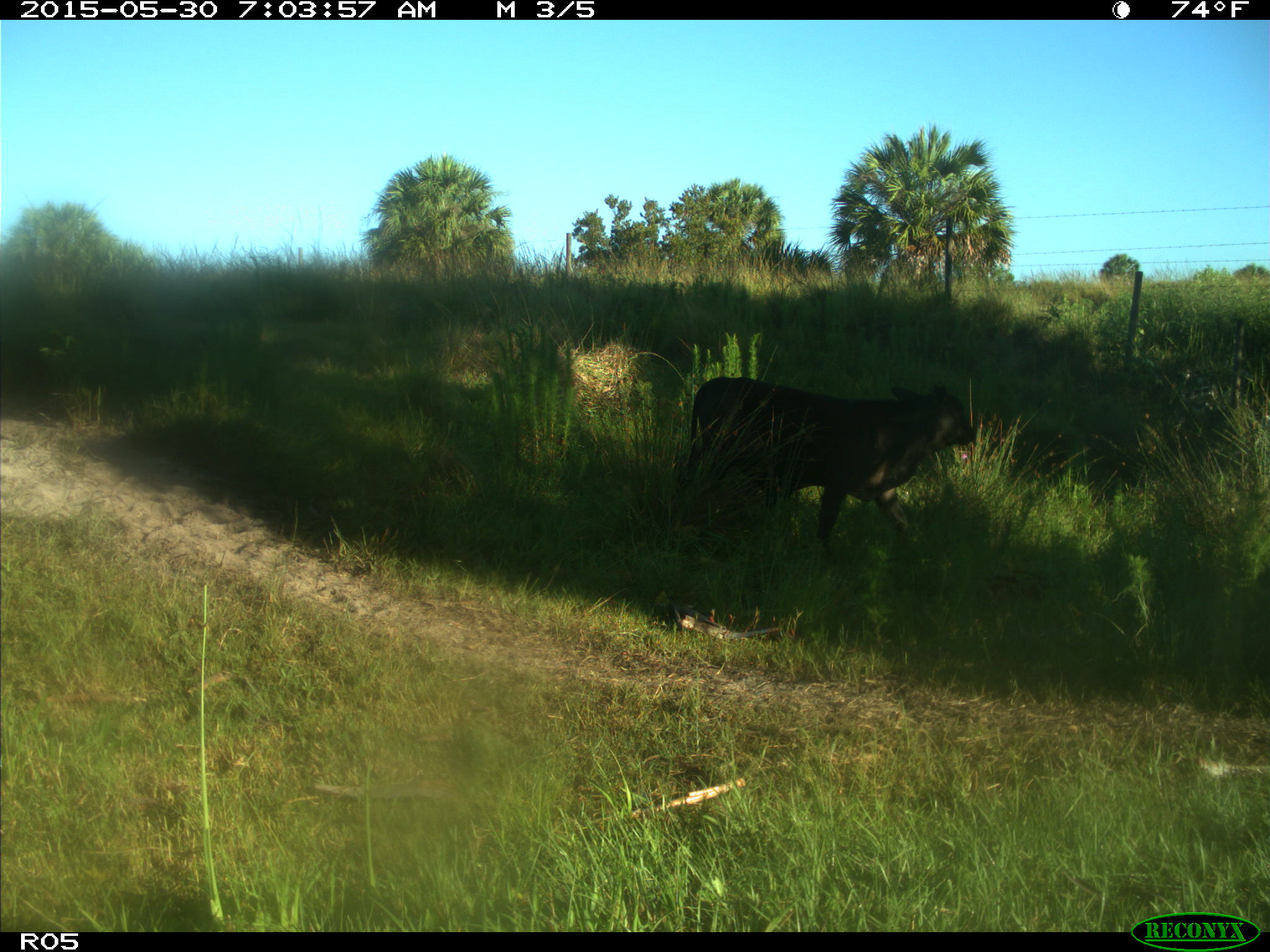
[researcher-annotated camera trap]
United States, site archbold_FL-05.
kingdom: Animalia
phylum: Chordata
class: Mammalia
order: Artiodactyla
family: Bovidae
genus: Bos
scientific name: Bos taurus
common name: domestic cow